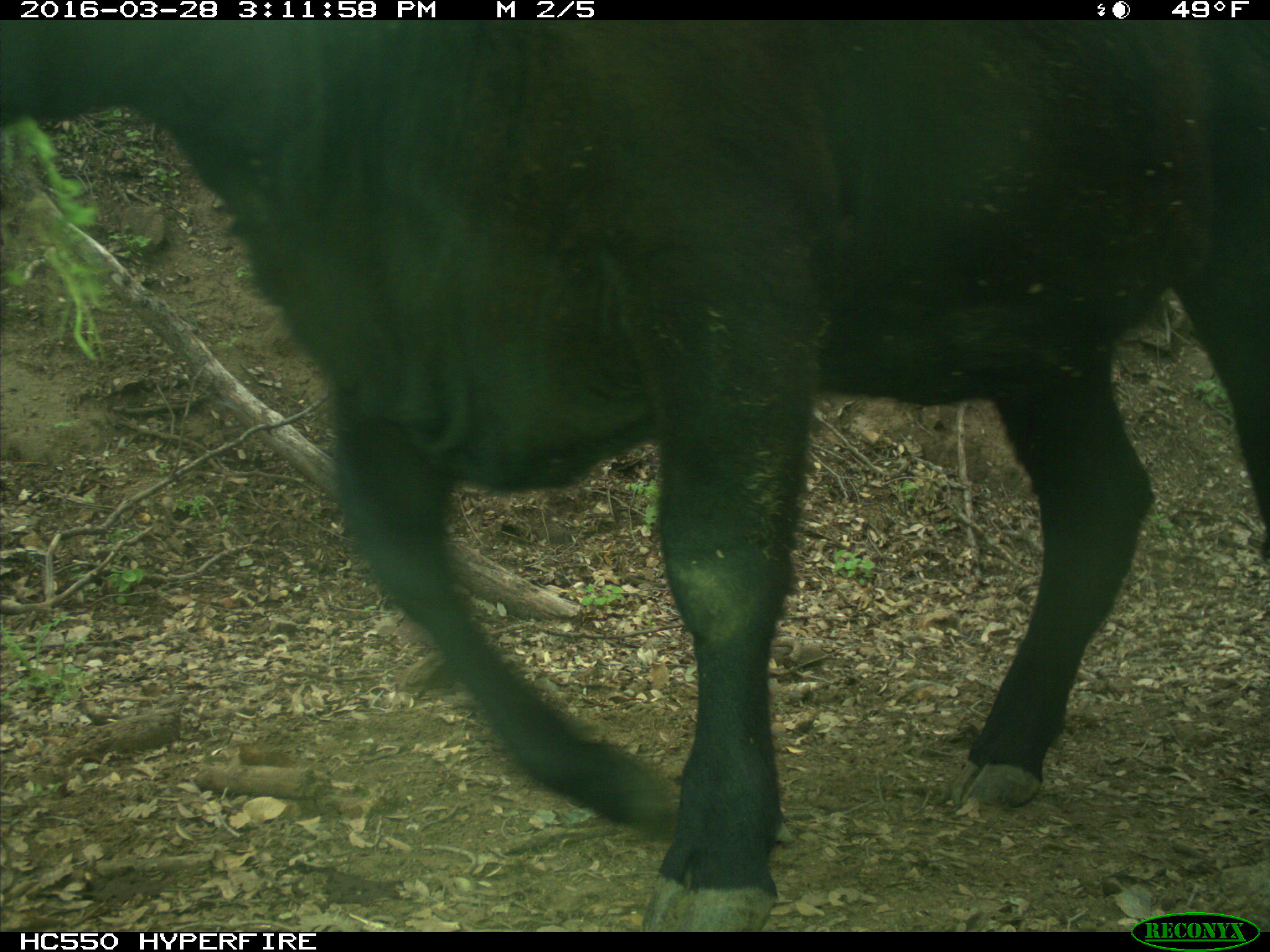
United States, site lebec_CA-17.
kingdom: Animalia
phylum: Chordata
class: Mammalia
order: Artiodactyla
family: Bovidae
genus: Bos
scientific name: Bos taurus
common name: domestic cow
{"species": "Bos taurus (domestic cow)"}